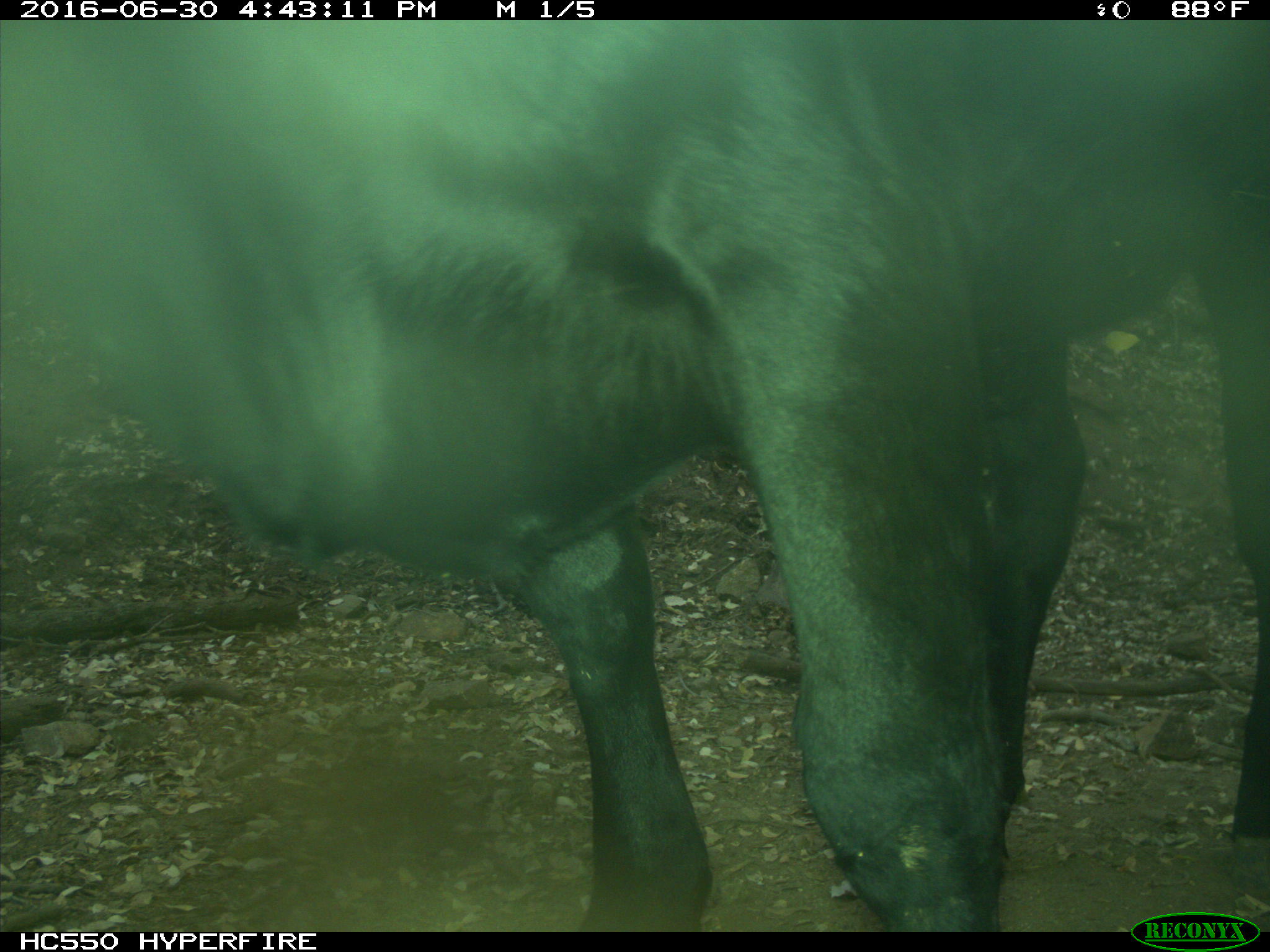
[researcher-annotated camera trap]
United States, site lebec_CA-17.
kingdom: Animalia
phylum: Chordata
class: Mammalia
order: Artiodactyla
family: Bovidae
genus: Bos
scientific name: Bos taurus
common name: domestic cow